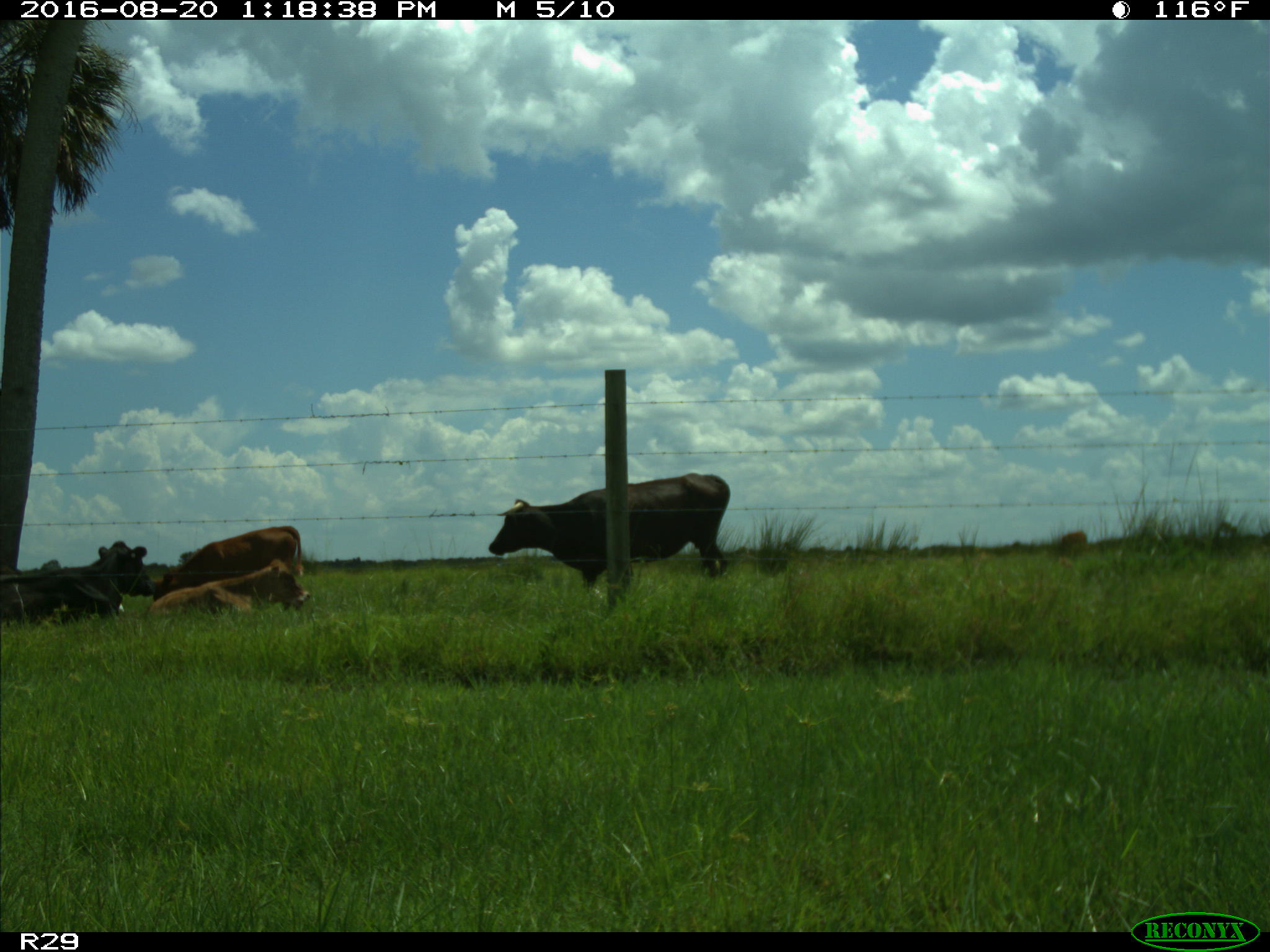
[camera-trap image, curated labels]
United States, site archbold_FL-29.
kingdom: Animalia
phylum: Chordata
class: Mammalia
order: Artiodactyla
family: Bovidae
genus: Bos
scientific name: Bos taurus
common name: domestic cow